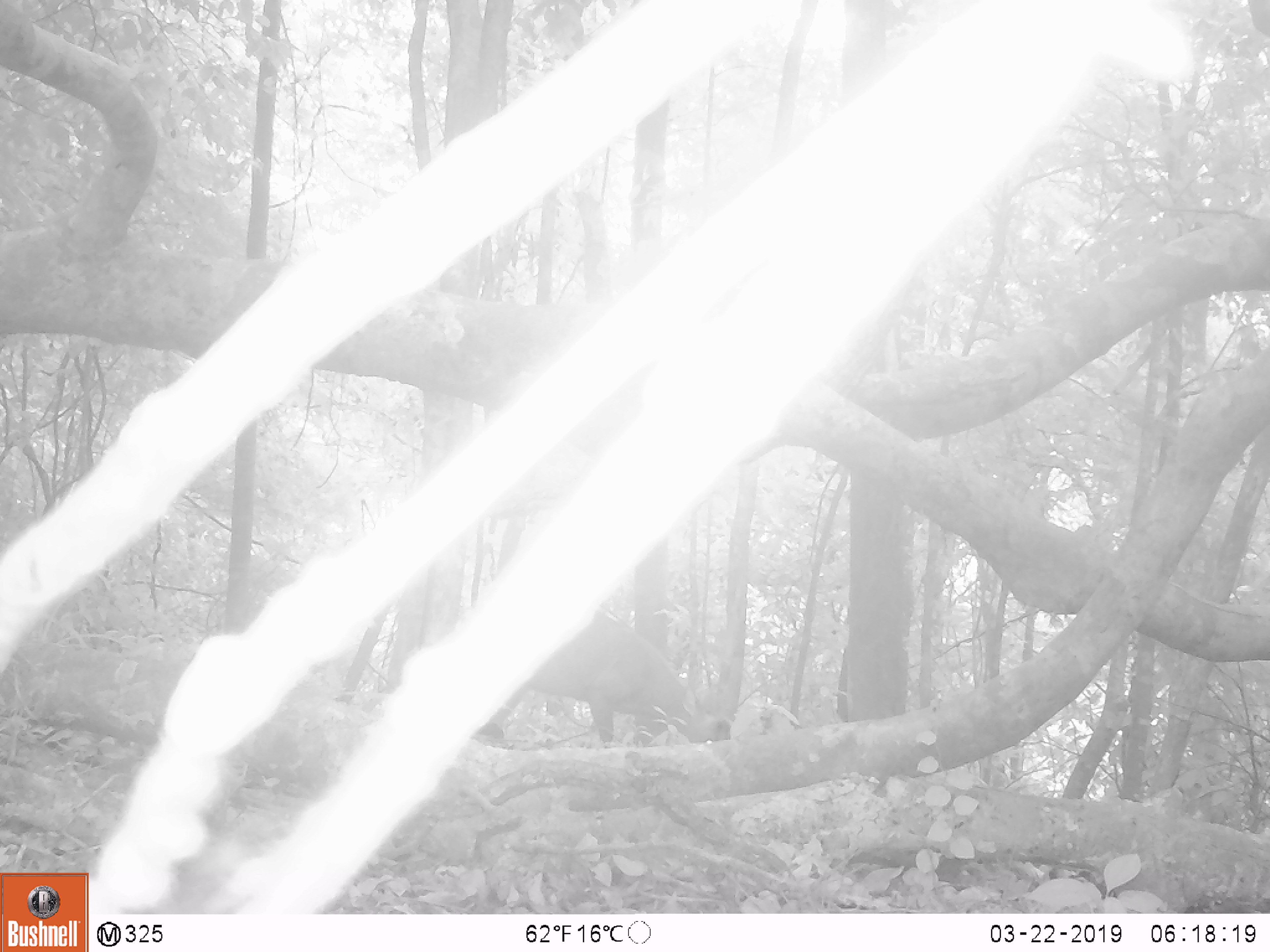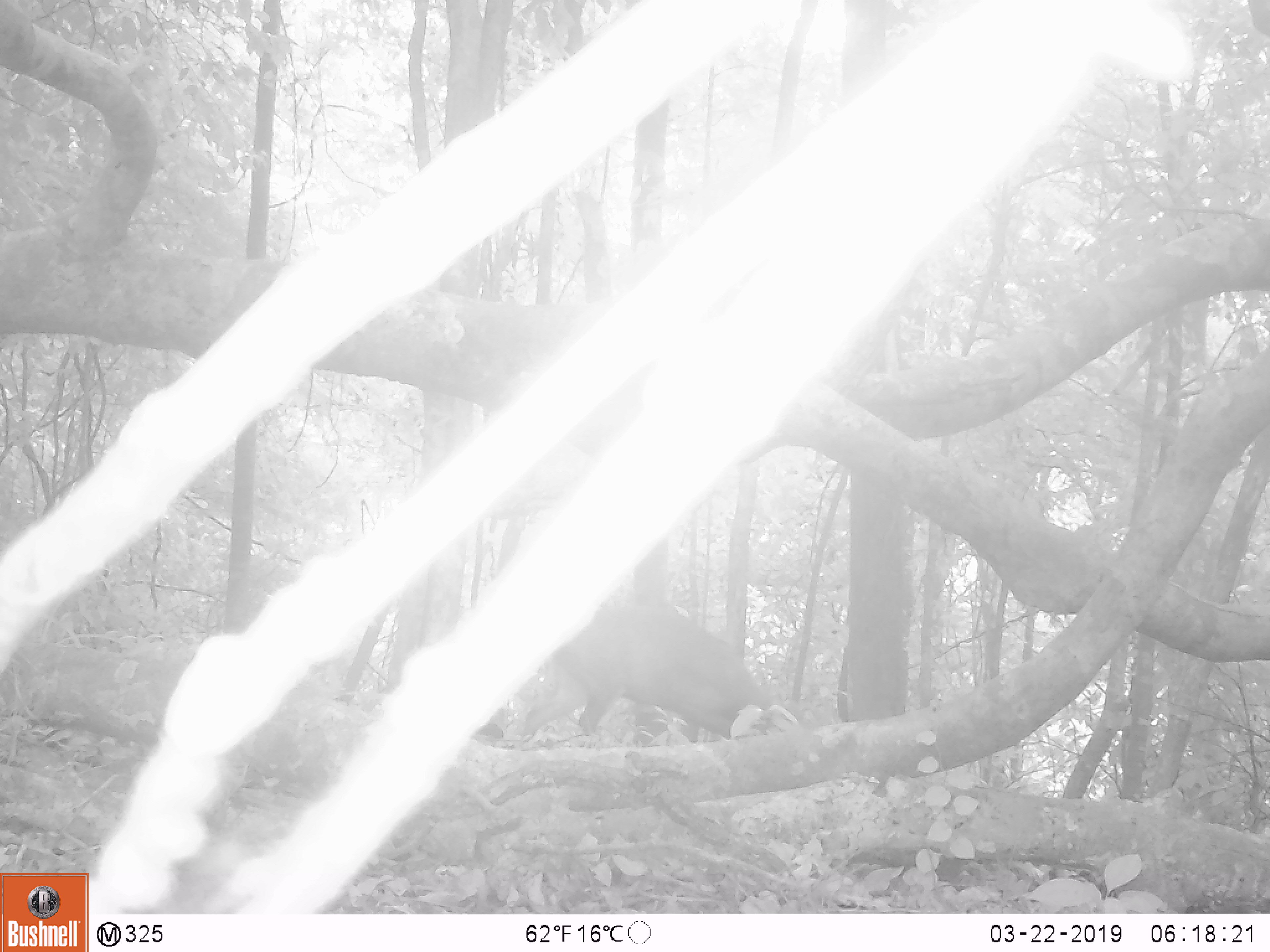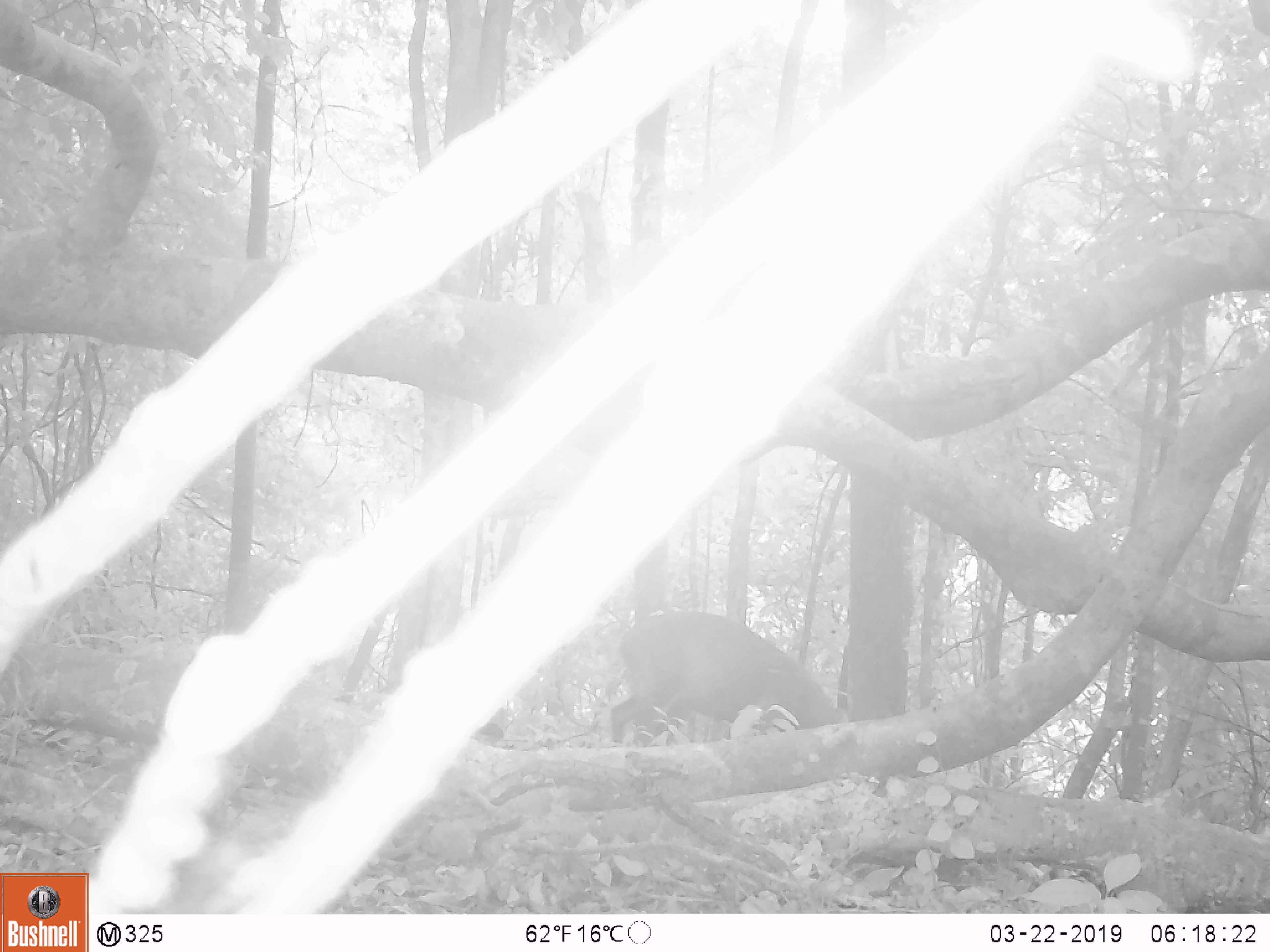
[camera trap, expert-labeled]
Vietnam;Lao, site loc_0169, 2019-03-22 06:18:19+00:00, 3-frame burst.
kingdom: Animalia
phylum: Chordata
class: Mammalia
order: Artiodactyla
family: Cervidae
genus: Muntiacus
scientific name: Muntiacus rooseveltorum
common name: roosevelt's muntjac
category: roosevelts muntjac group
Roosevelts muntjac group (roosevelt's muntjac) (Muntiacus rooseveltorum). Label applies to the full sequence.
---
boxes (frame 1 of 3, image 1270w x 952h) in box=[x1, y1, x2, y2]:
roosevelts muntjac group: box=[476, 610, 731, 745]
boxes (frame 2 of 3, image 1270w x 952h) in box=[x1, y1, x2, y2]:
roosevelts muntjac group: box=[519, 604, 786, 747]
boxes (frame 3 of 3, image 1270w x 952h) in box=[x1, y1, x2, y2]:
roosevelts muntjac group: box=[611, 611, 849, 747]